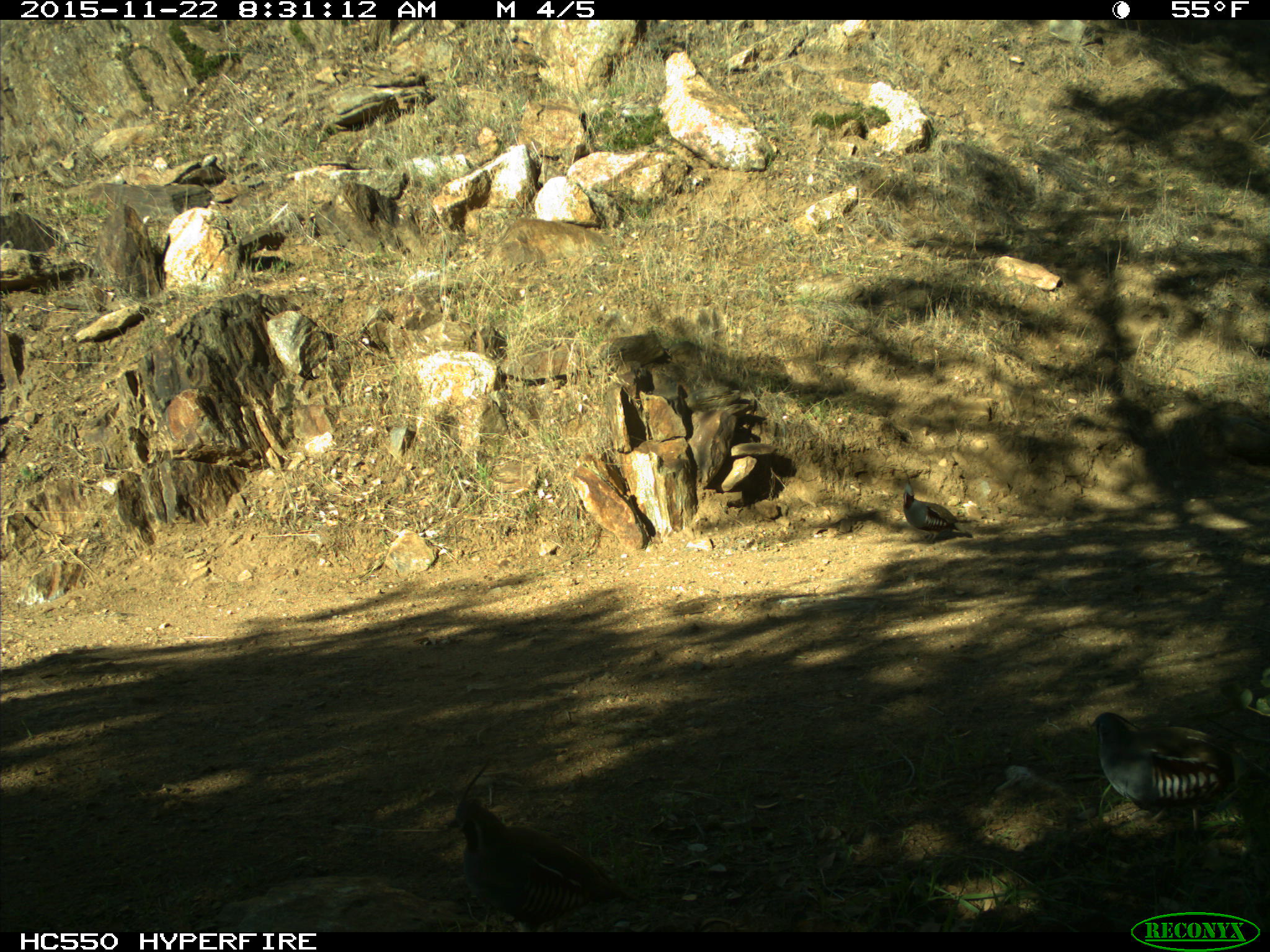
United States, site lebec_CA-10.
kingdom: Animalia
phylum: Chordata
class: Aves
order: Galliformes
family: Odontophoridae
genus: Callipepla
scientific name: Callipepla californica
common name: california quail